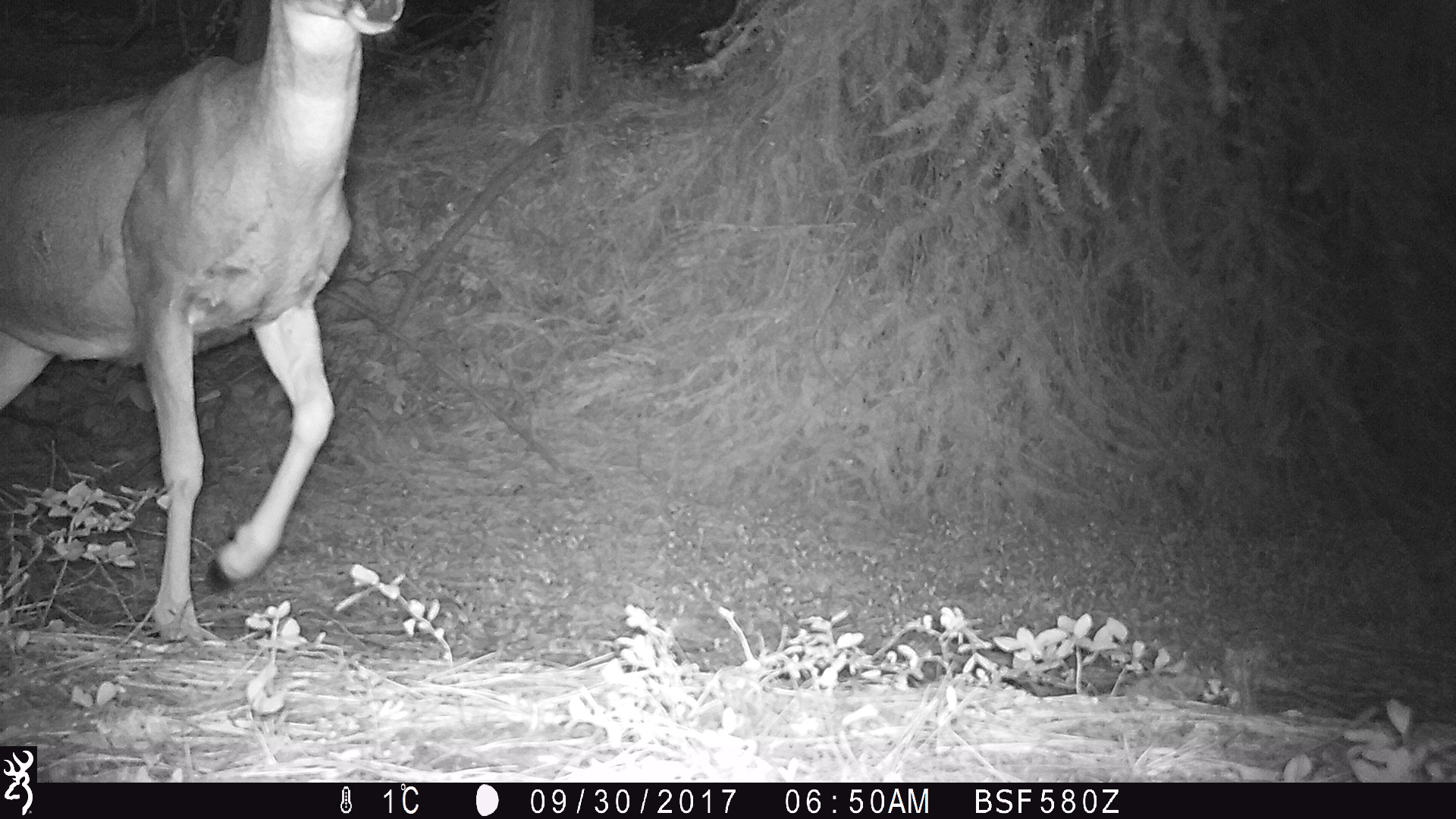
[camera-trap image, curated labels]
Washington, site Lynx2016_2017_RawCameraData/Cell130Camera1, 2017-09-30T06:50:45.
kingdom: Animalia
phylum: Chordata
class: Mammalia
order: Artiodactyla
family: Cervidae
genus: Odocoileus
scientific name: Odocoileus hemionus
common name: mule deer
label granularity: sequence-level